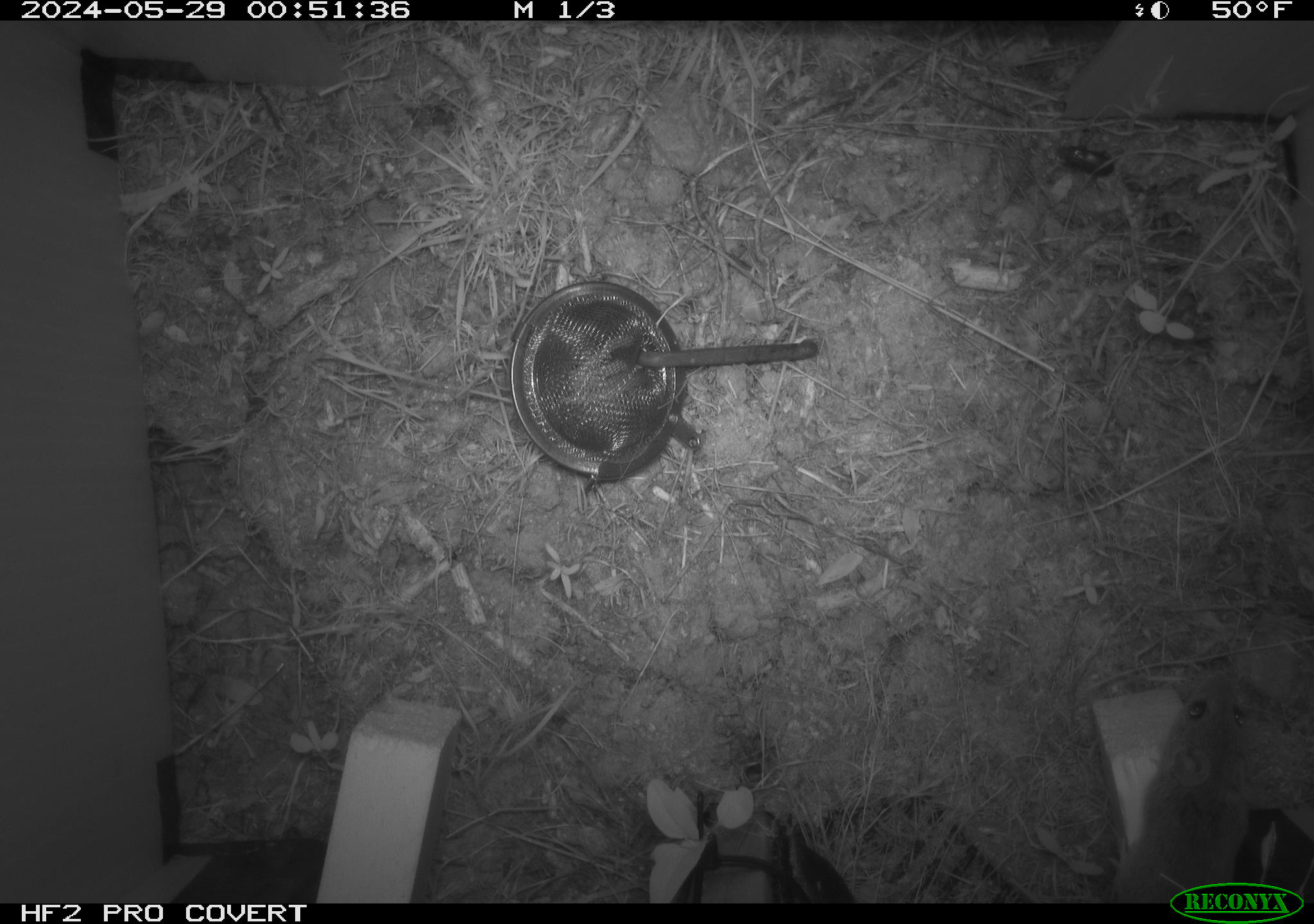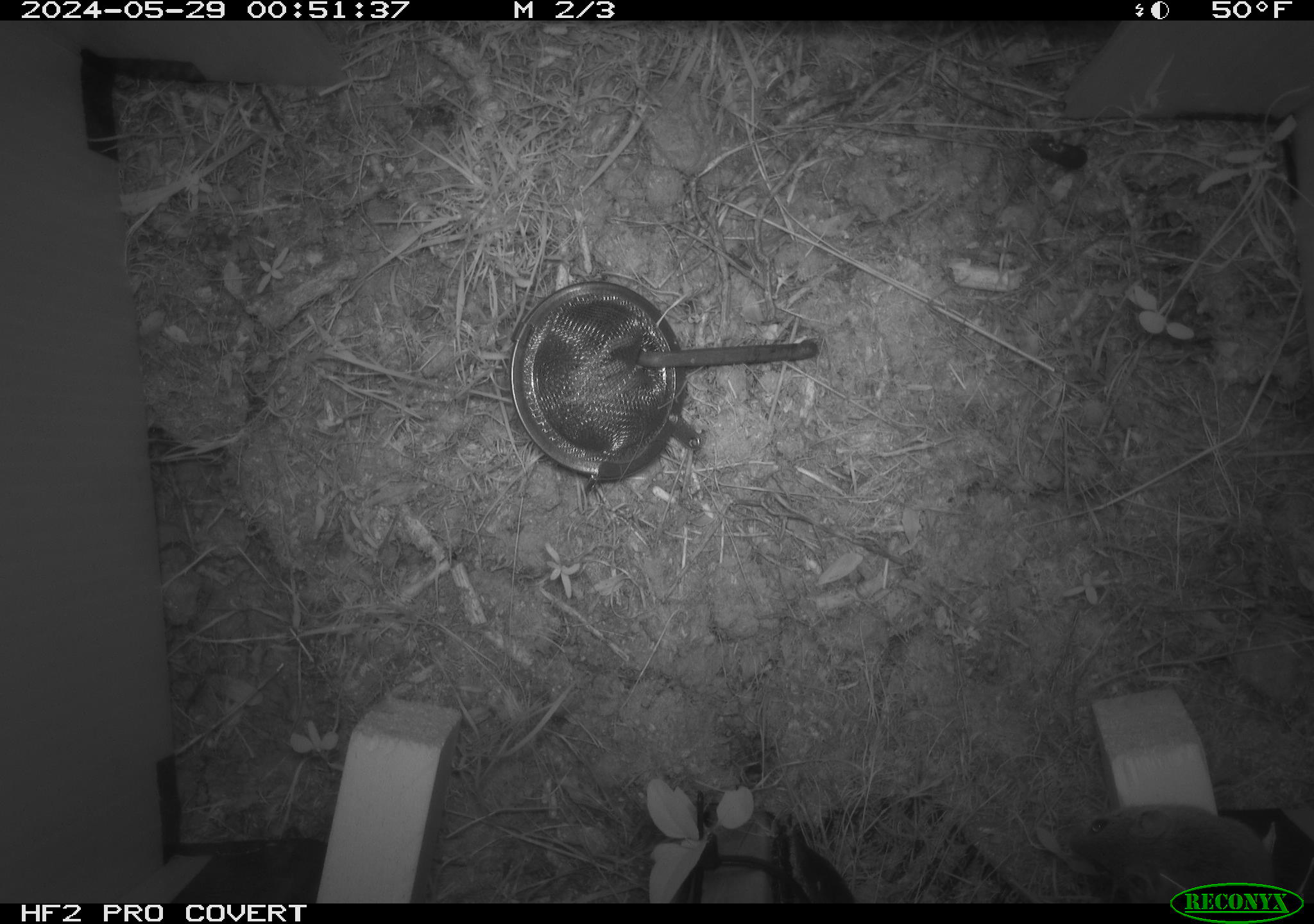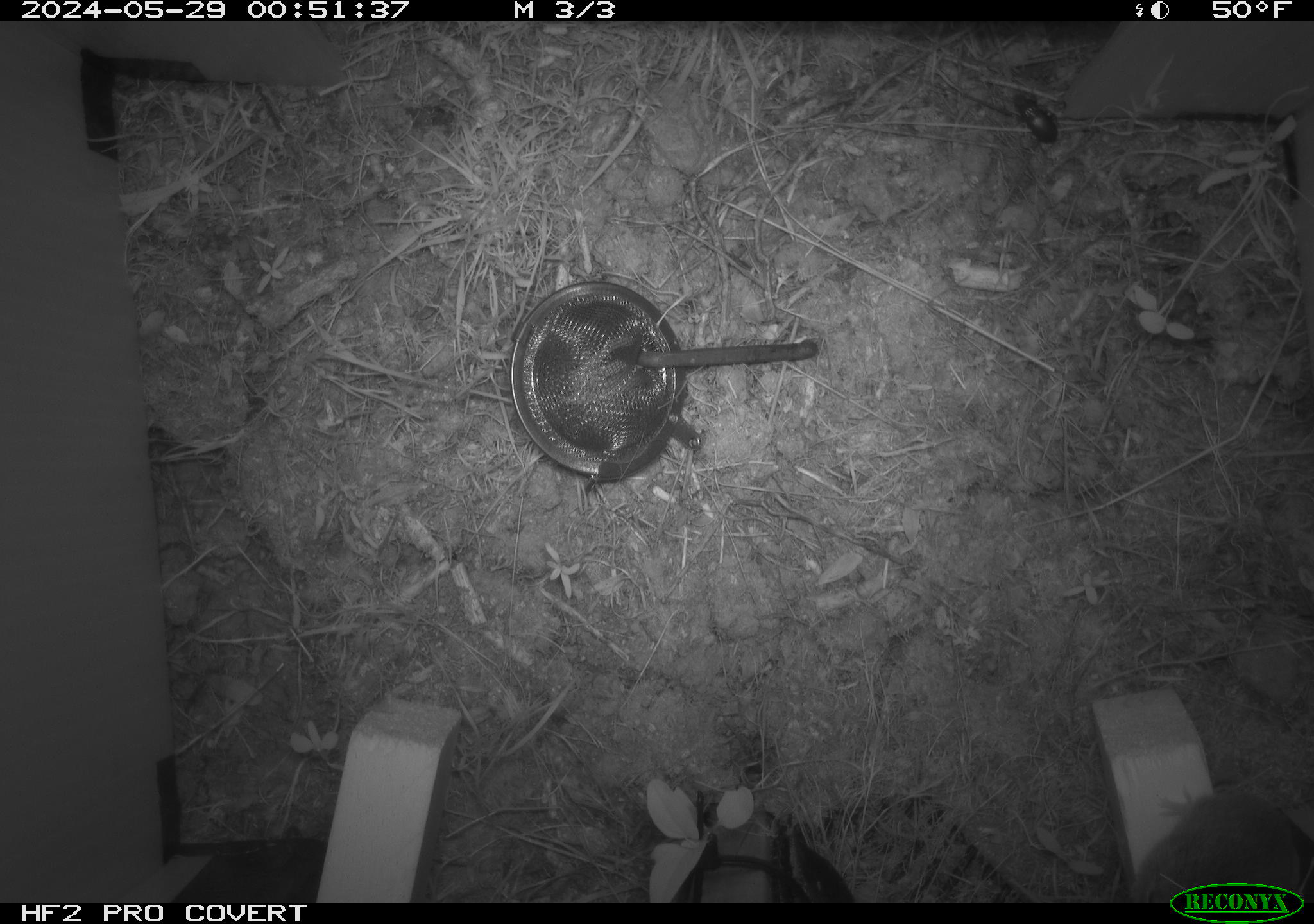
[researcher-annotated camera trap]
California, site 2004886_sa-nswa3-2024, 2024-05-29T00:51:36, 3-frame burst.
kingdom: Animalia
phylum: Chordata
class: Mammalia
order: Rodentia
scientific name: Rodentia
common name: rodent